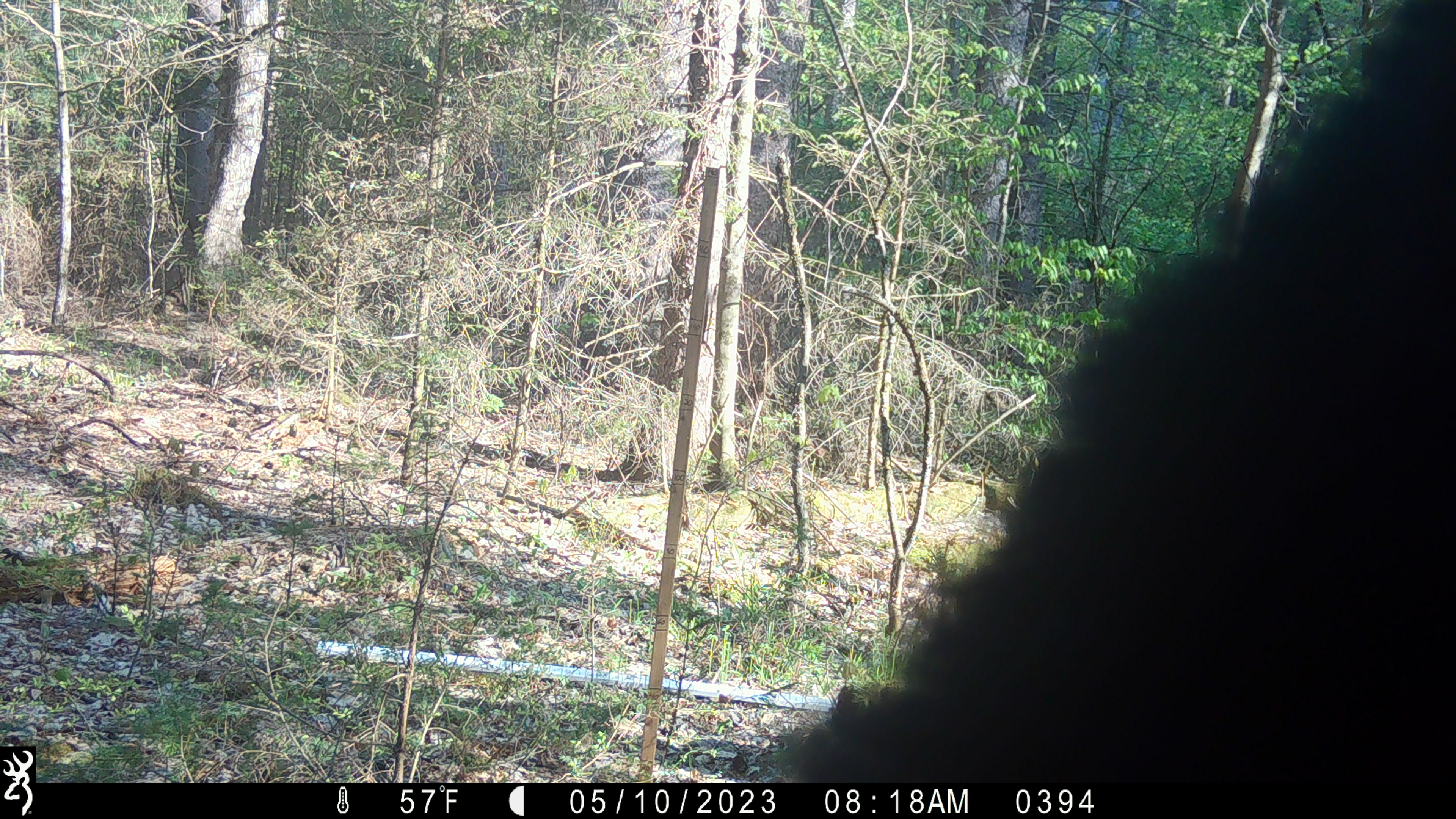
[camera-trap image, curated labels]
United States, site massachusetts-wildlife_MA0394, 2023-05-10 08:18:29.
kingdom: Animalia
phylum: Chordata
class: Mammalia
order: Carnivora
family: Ursidae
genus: Ursus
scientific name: Ursus americanus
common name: black bear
Black bear (Ursus americanus).